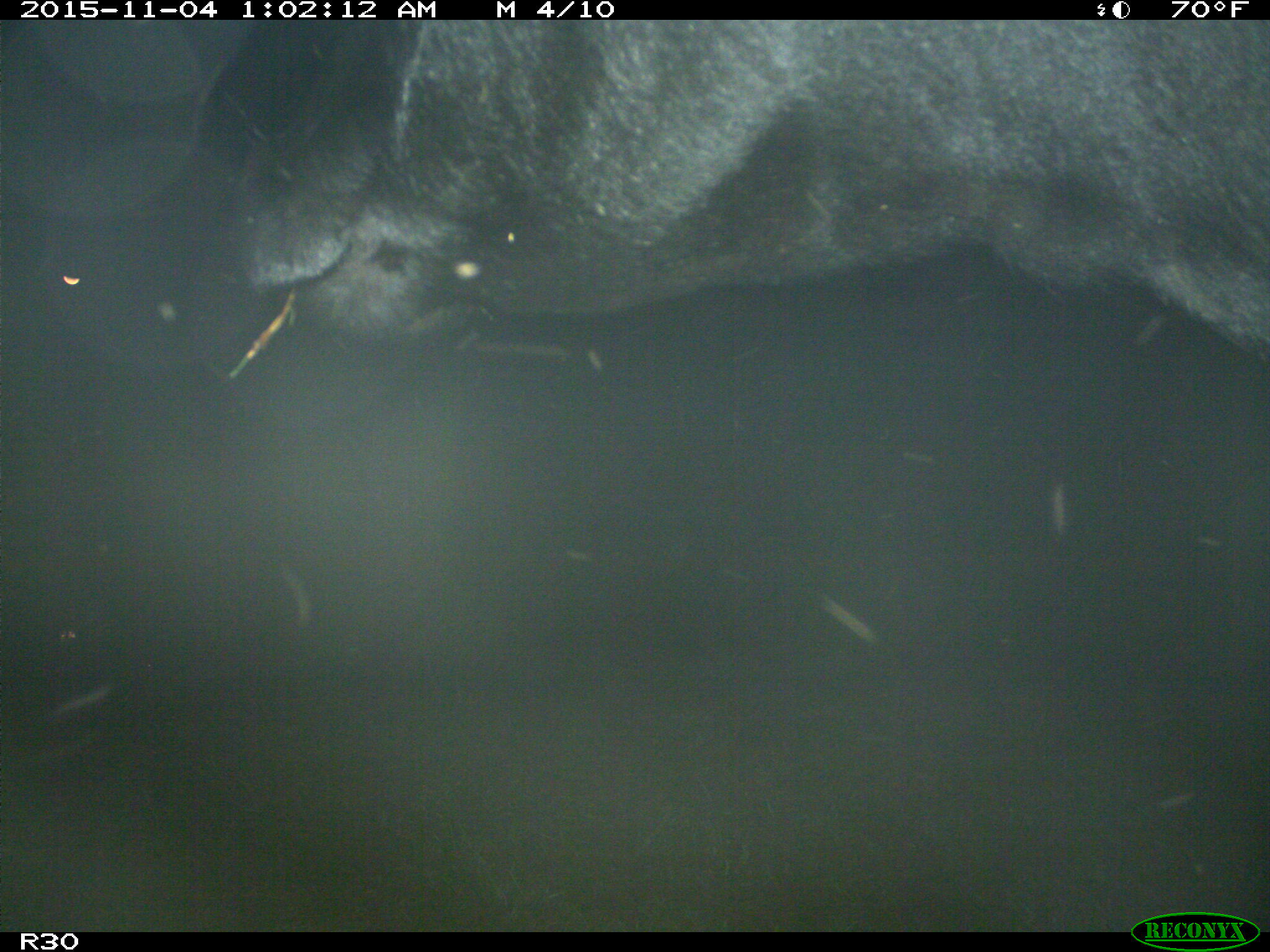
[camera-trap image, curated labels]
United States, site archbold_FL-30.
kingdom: Animalia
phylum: Chordata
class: Mammalia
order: Artiodactyla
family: Bovidae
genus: Bos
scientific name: Bos taurus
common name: domestic cow